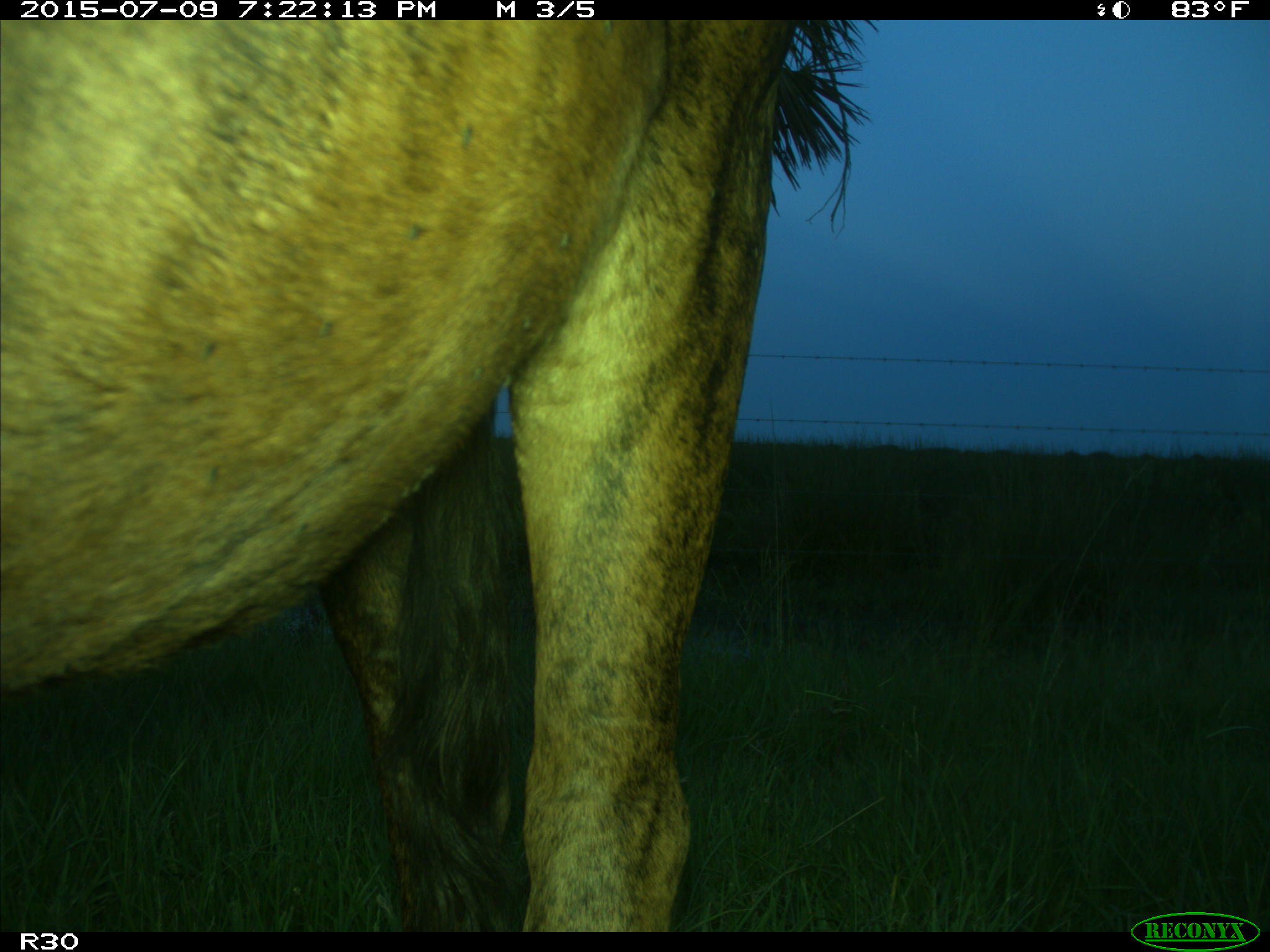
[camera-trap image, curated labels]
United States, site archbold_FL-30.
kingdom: Animalia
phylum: Chordata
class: Mammalia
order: Artiodactyla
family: Bovidae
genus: Bos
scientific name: Bos taurus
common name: domestic cow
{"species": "Bos taurus (domestic cow)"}